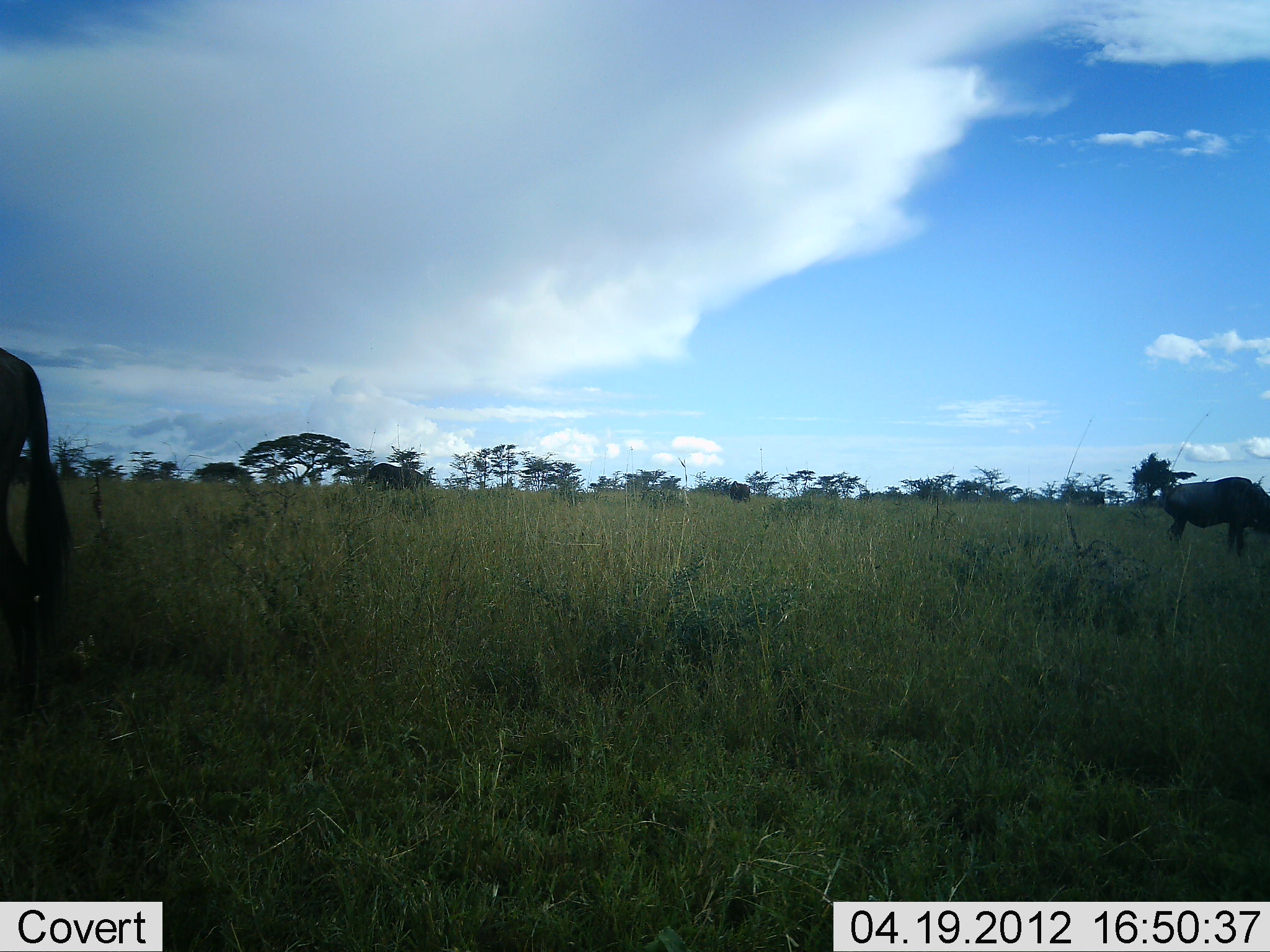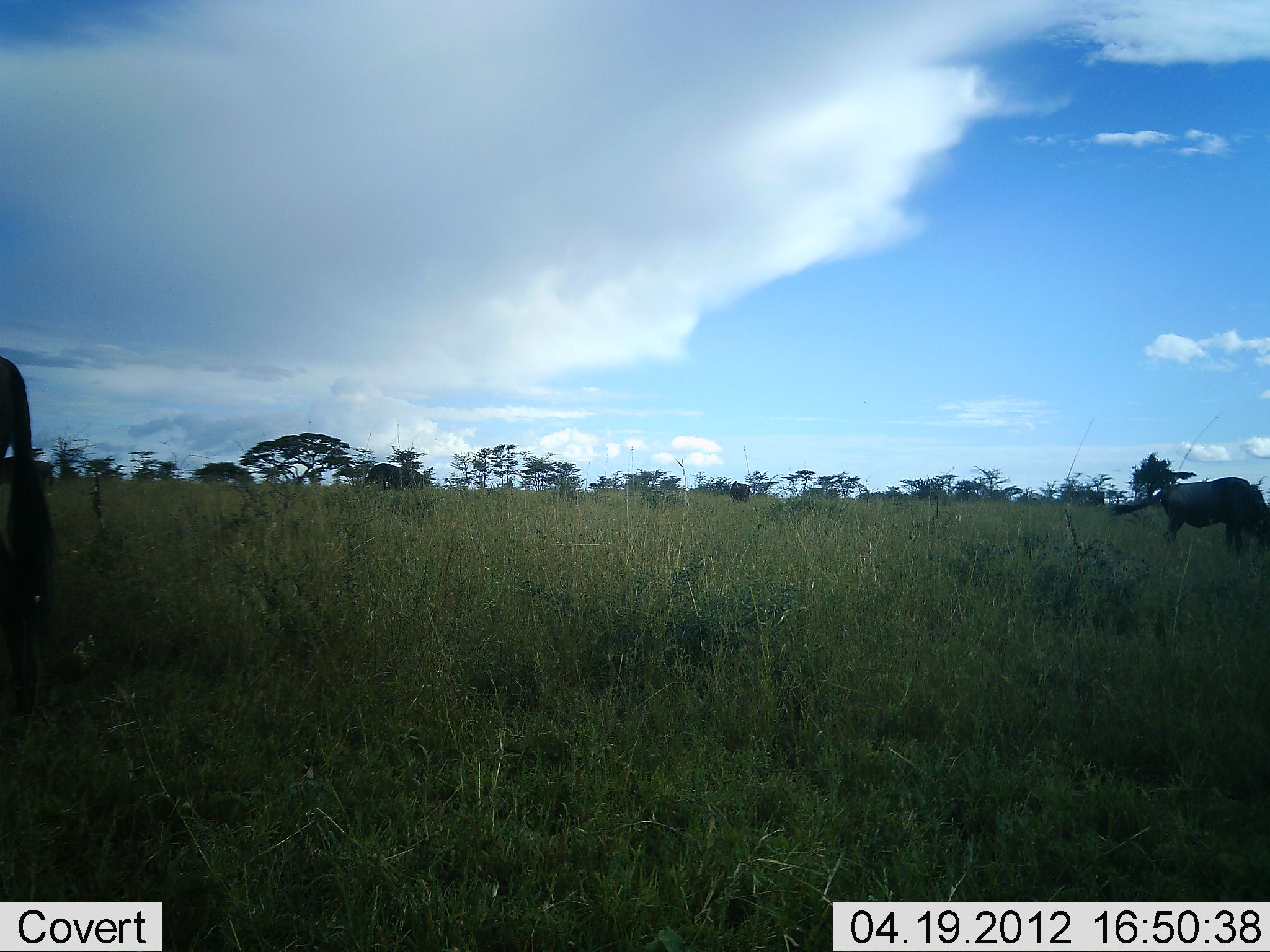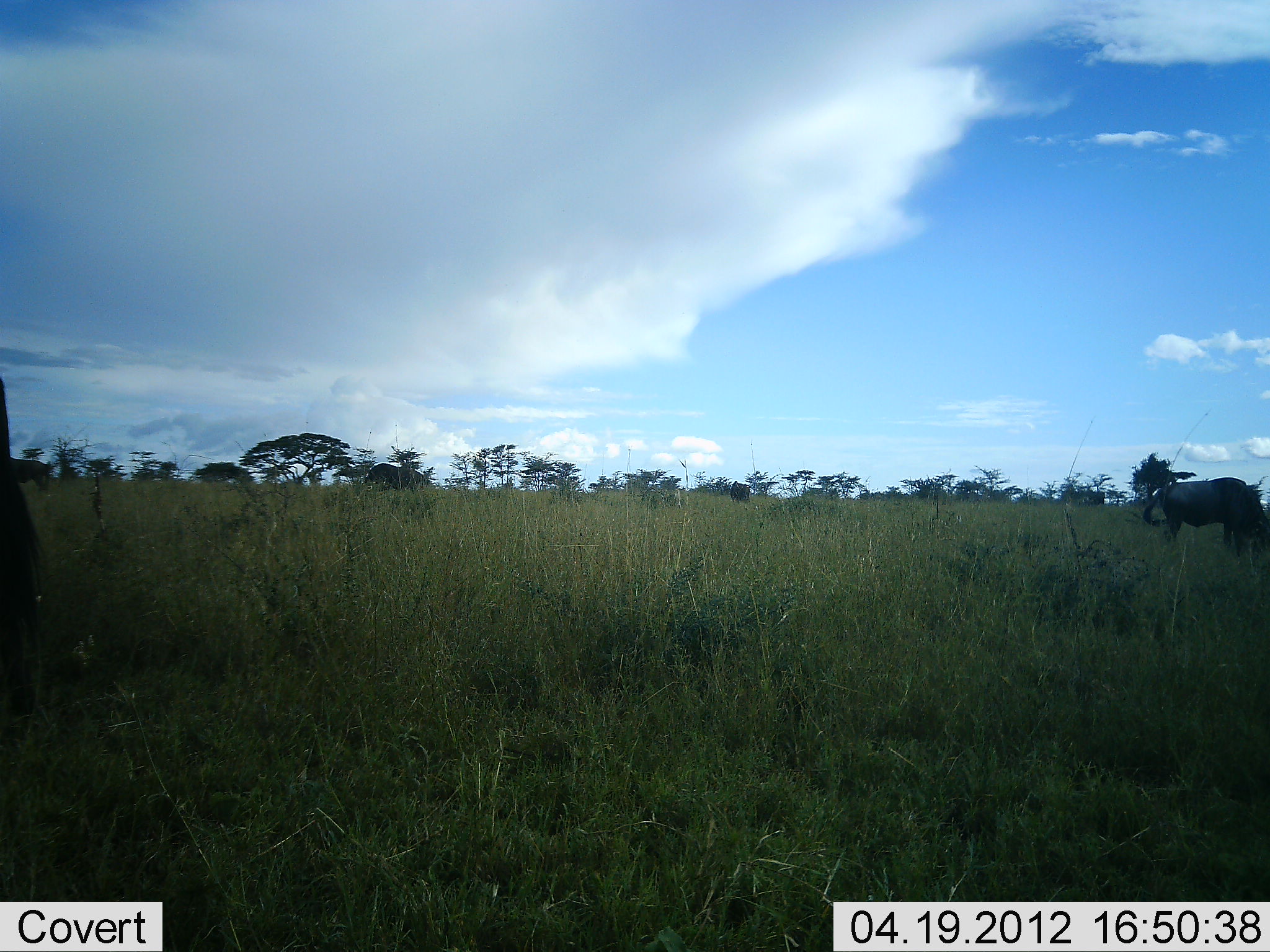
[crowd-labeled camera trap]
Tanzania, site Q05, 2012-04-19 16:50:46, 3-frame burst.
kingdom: Animalia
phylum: Chordata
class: Mammalia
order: Artiodactyla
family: Bovidae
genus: Connochaetes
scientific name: Connochaetes taurinus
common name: blue wildebeest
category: wildebeest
Wildebeest (blue wildebeest) (Connochaetes taurinus), count 2. Behavior (volunteer vote fractions): standing 48%, resting 0%, moving 0%, interacting 0%. Young present (vote fraction): 0%. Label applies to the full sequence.